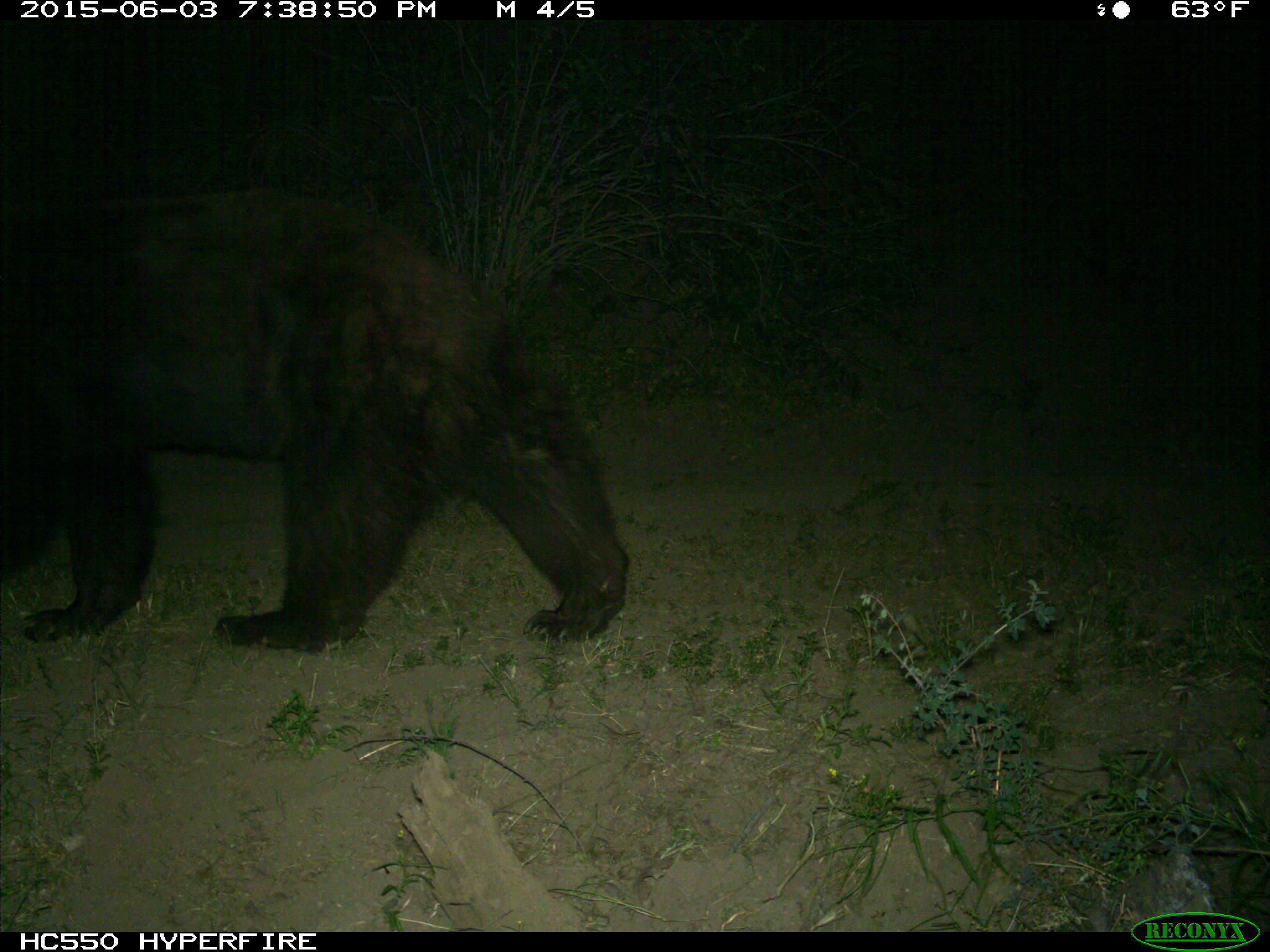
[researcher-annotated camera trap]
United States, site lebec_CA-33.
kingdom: Animalia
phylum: Chordata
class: Mammalia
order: Carnivora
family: Ursidae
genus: Ursus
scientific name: Ursus americanus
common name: american black bear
Ursus americanus (american black bear).